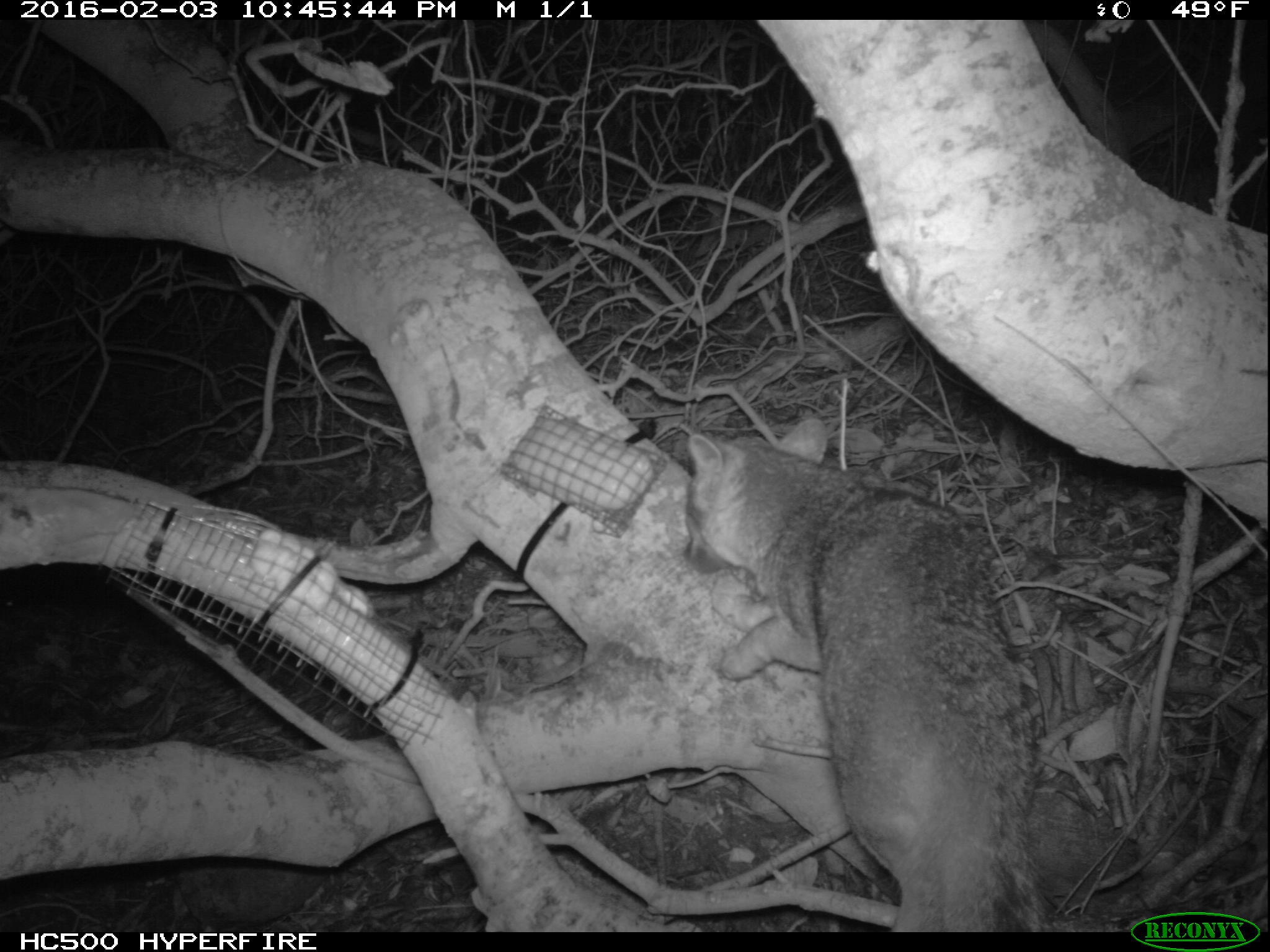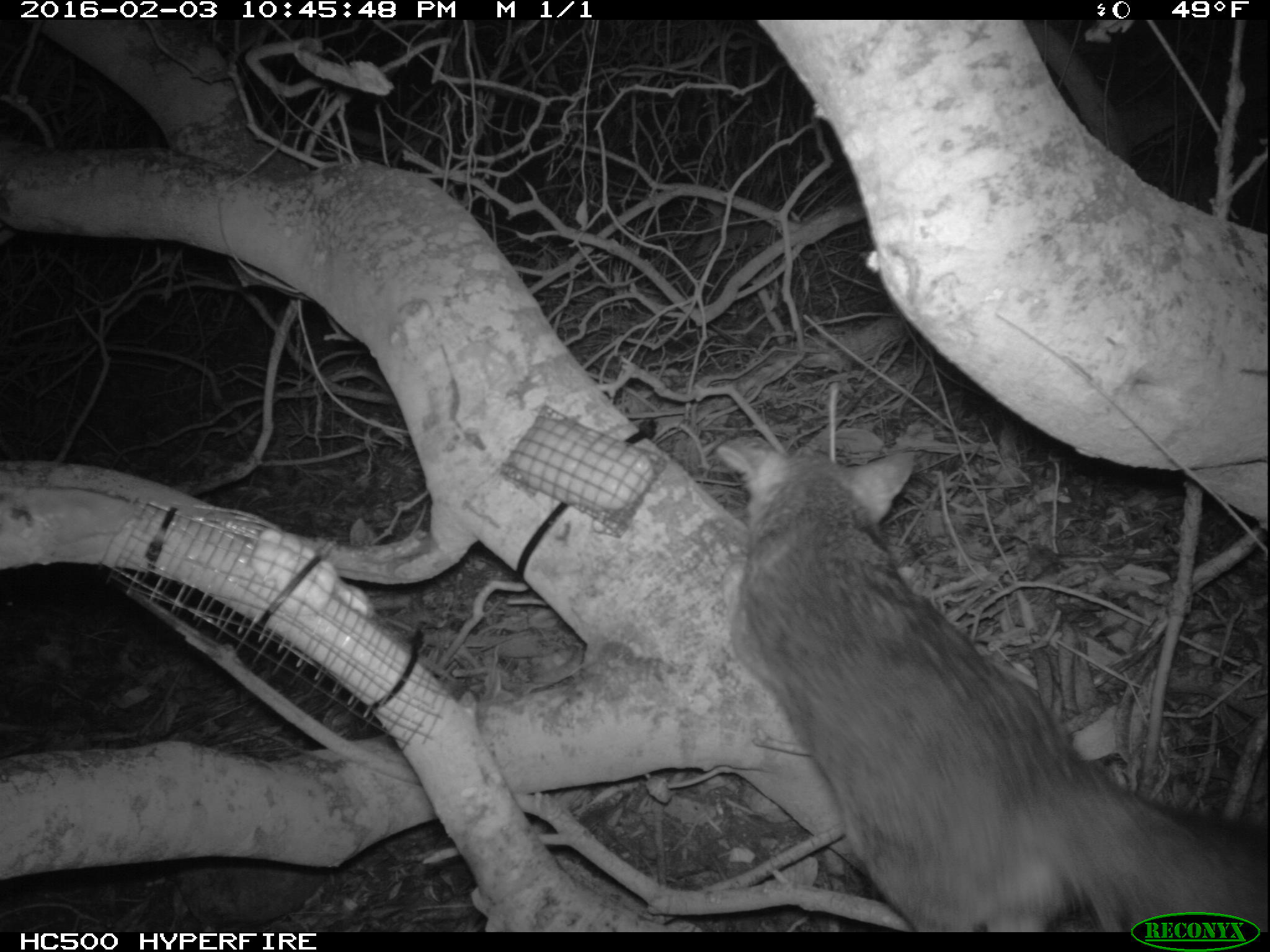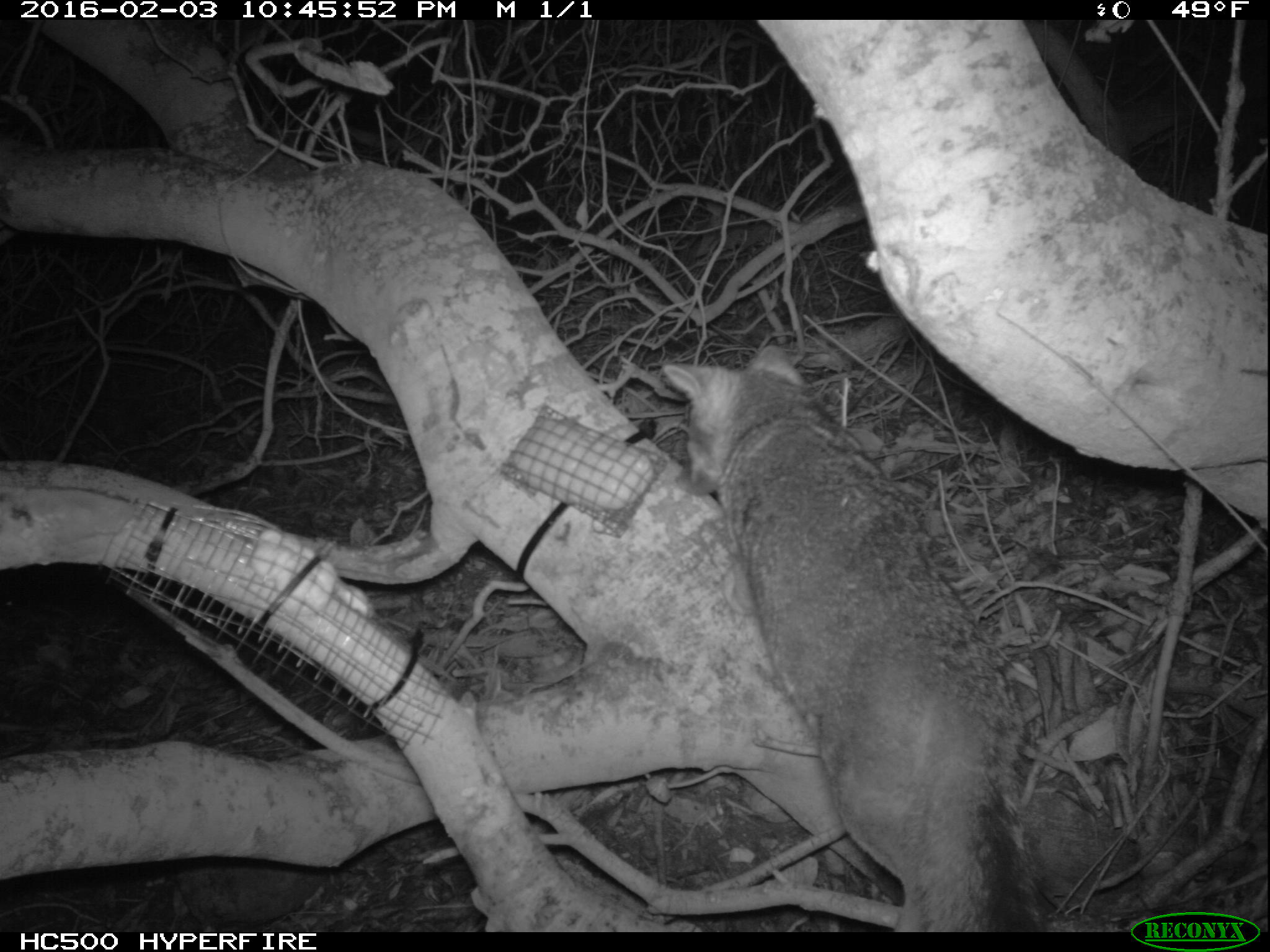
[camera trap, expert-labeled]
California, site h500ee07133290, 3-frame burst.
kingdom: Animalia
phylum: Chordata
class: Mammalia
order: Carnivora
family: Canidae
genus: Urocyon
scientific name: Urocyon littoralis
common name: island fox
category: fox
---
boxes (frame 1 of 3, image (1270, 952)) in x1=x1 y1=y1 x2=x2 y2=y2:
fox: x1=682 y1=417 x2=1052 y2=932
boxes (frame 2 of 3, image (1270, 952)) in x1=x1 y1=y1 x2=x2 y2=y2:
fox: x1=714 y1=442 x2=1269 y2=932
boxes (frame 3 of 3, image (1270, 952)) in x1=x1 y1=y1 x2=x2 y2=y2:
fox: x1=662 y1=343 x2=1049 y2=930